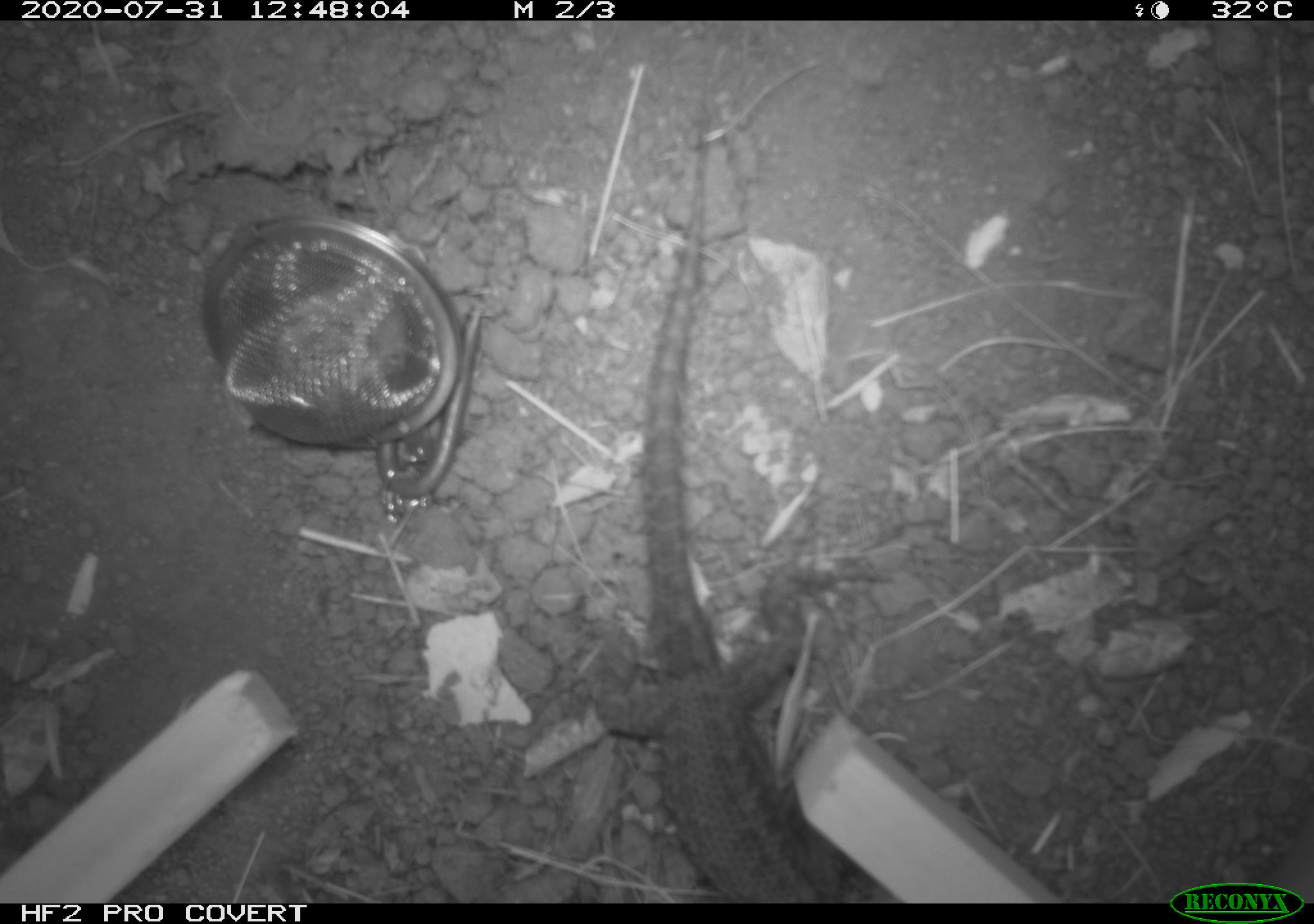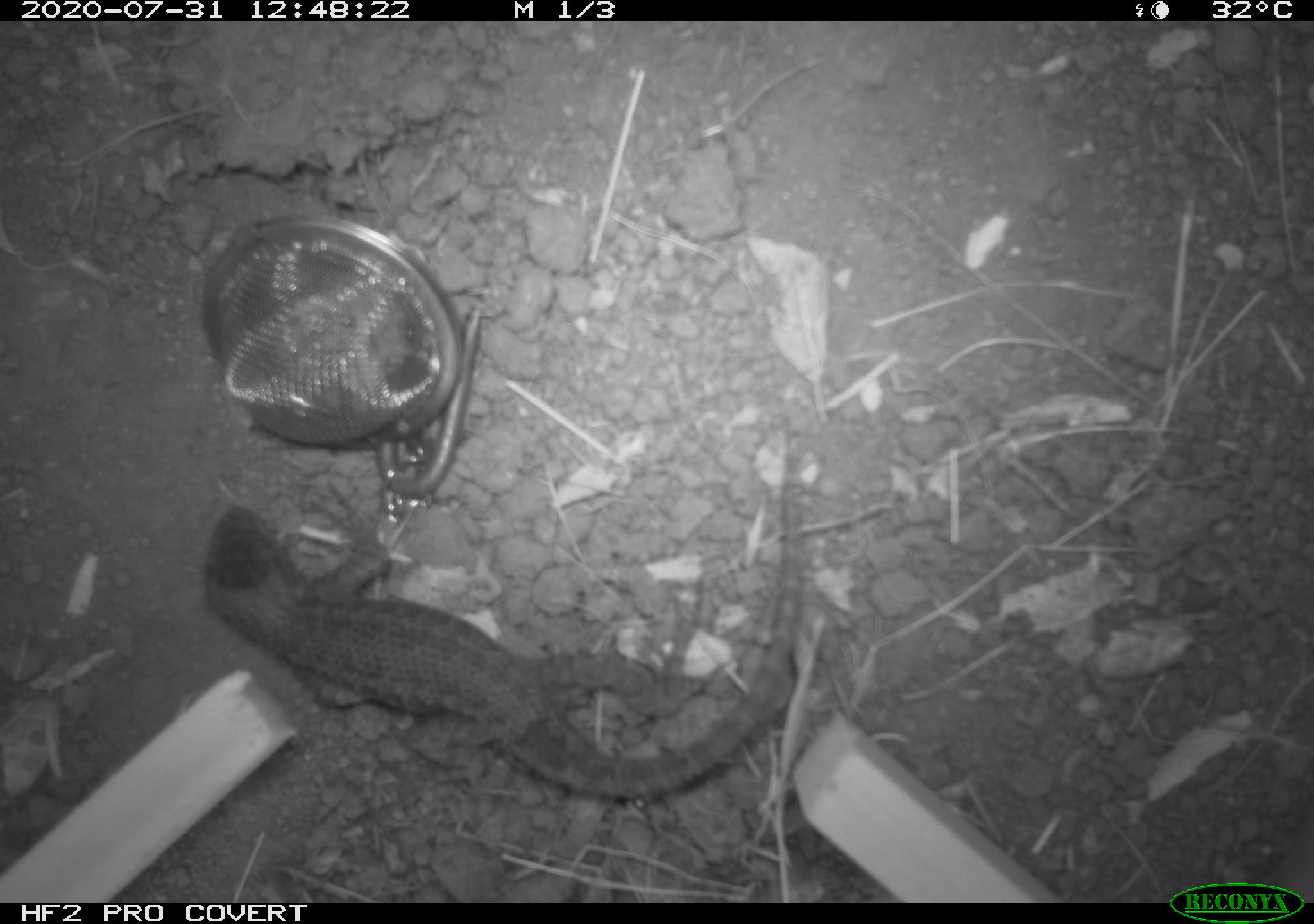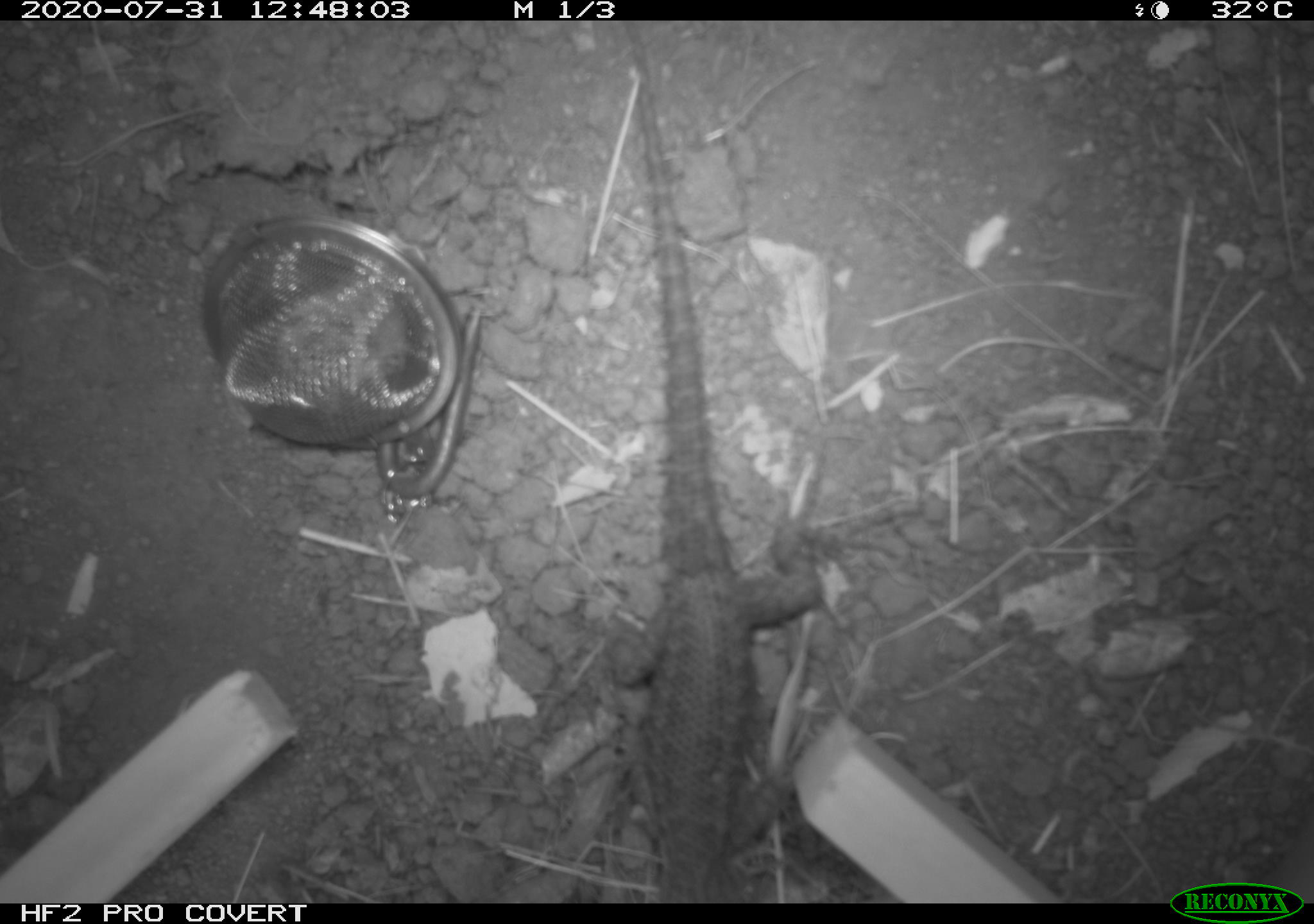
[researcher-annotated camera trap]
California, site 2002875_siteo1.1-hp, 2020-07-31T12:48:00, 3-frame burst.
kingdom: Animalia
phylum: Chordata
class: Reptilia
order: Squamata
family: Phrynosomatidae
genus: Sceloporus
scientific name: Sceloporus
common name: spiny lizards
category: sceloporus species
Sceloporus species (spiny lizards) (Sceloporus).